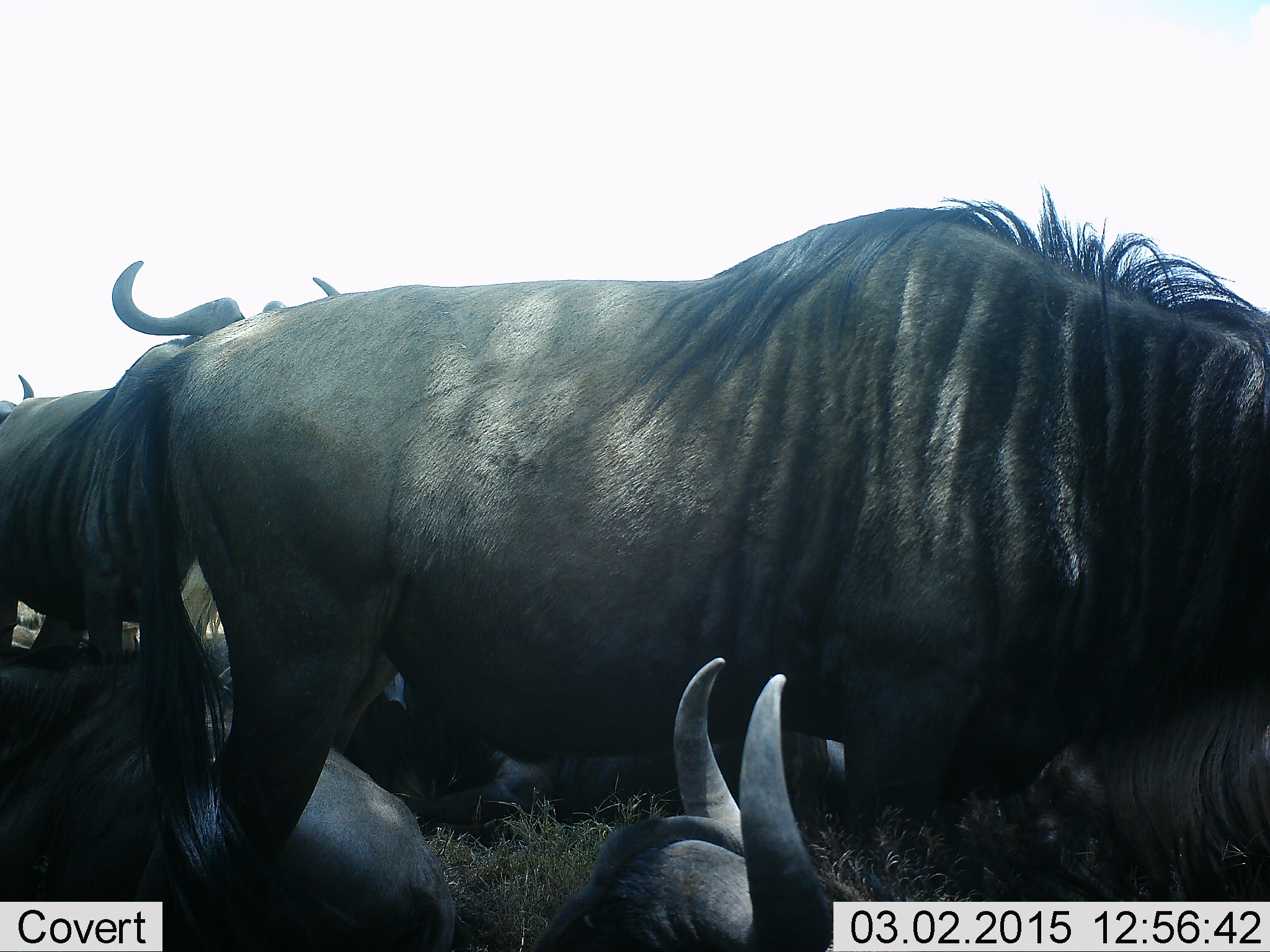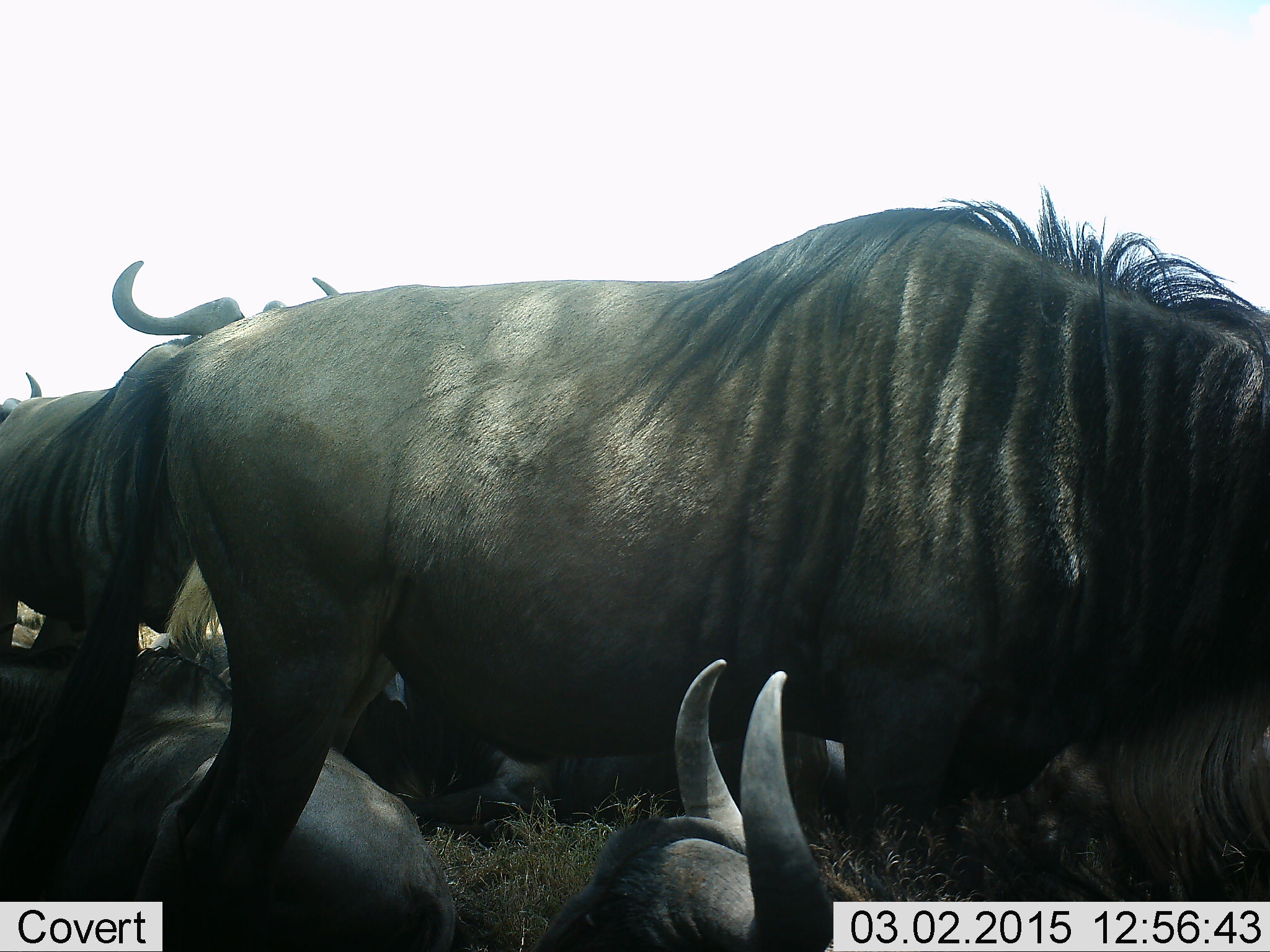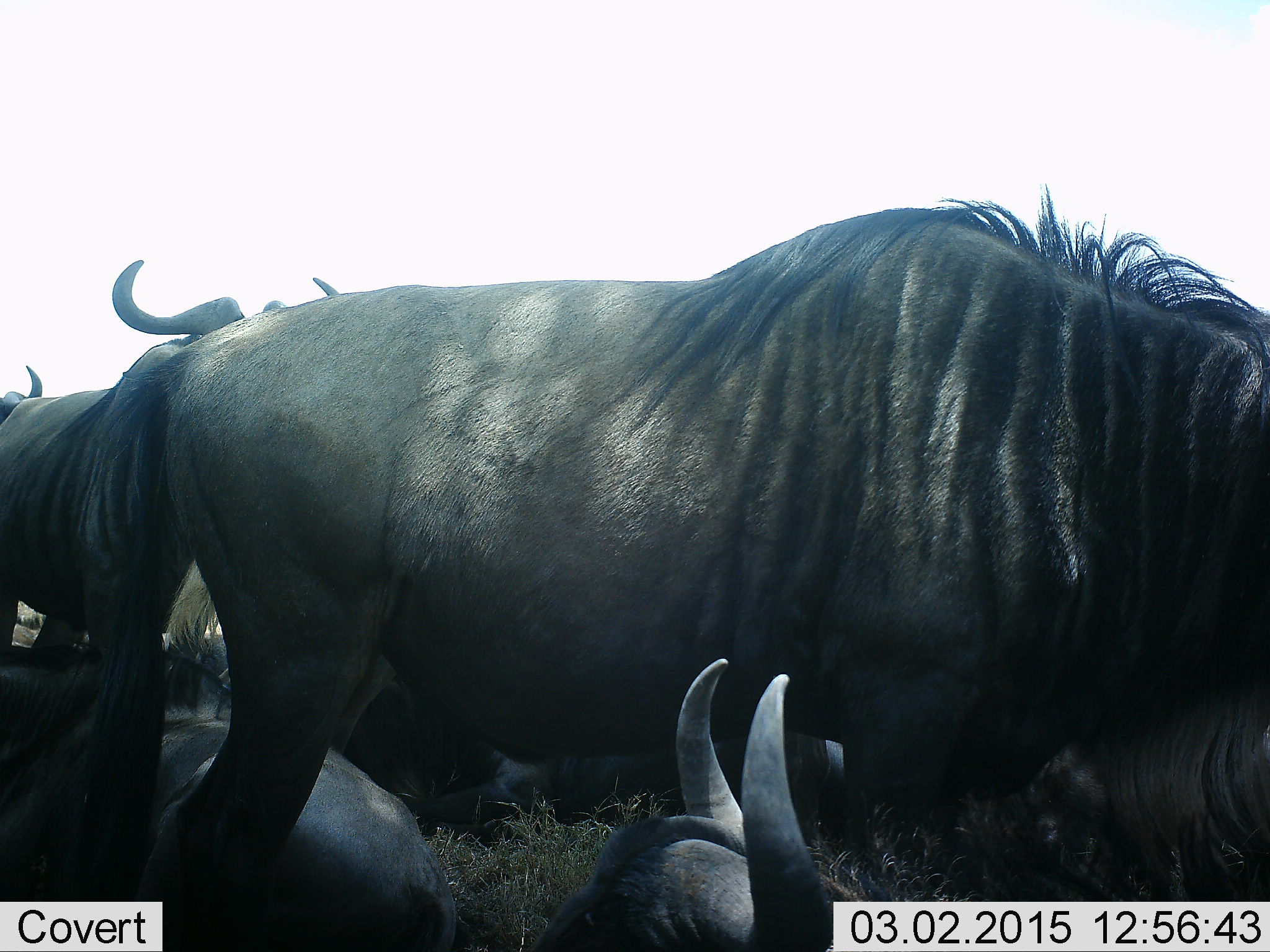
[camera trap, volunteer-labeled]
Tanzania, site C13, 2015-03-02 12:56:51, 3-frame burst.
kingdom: Animalia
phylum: Chordata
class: Mammalia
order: Artiodactyla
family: Bovidae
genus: Connochaetes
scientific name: Connochaetes taurinus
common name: blue wildebeest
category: wildebeest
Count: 5.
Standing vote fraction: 80%.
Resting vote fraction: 100%.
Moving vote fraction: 0%.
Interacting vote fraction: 0%.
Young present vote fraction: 0%.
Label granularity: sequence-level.